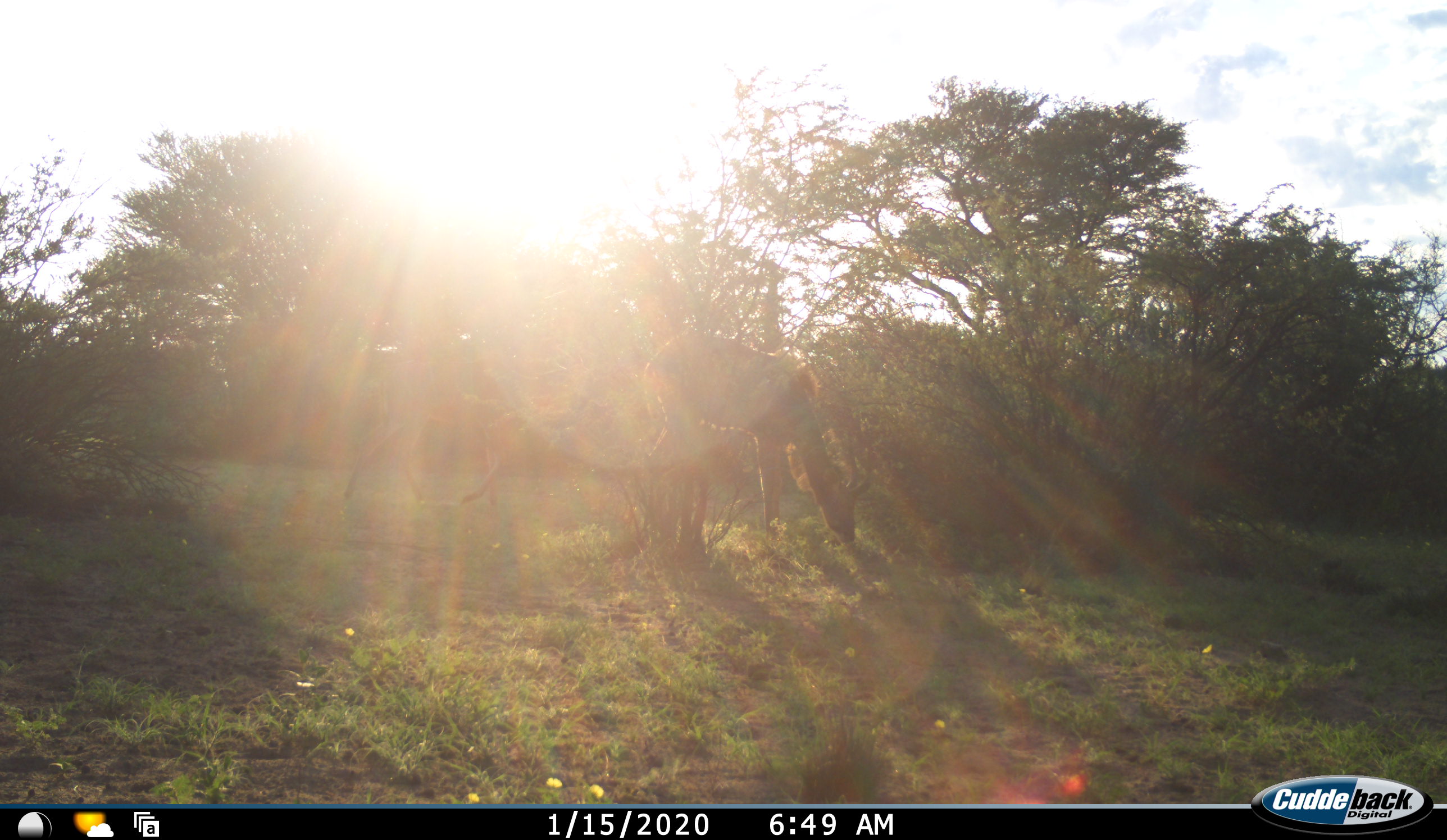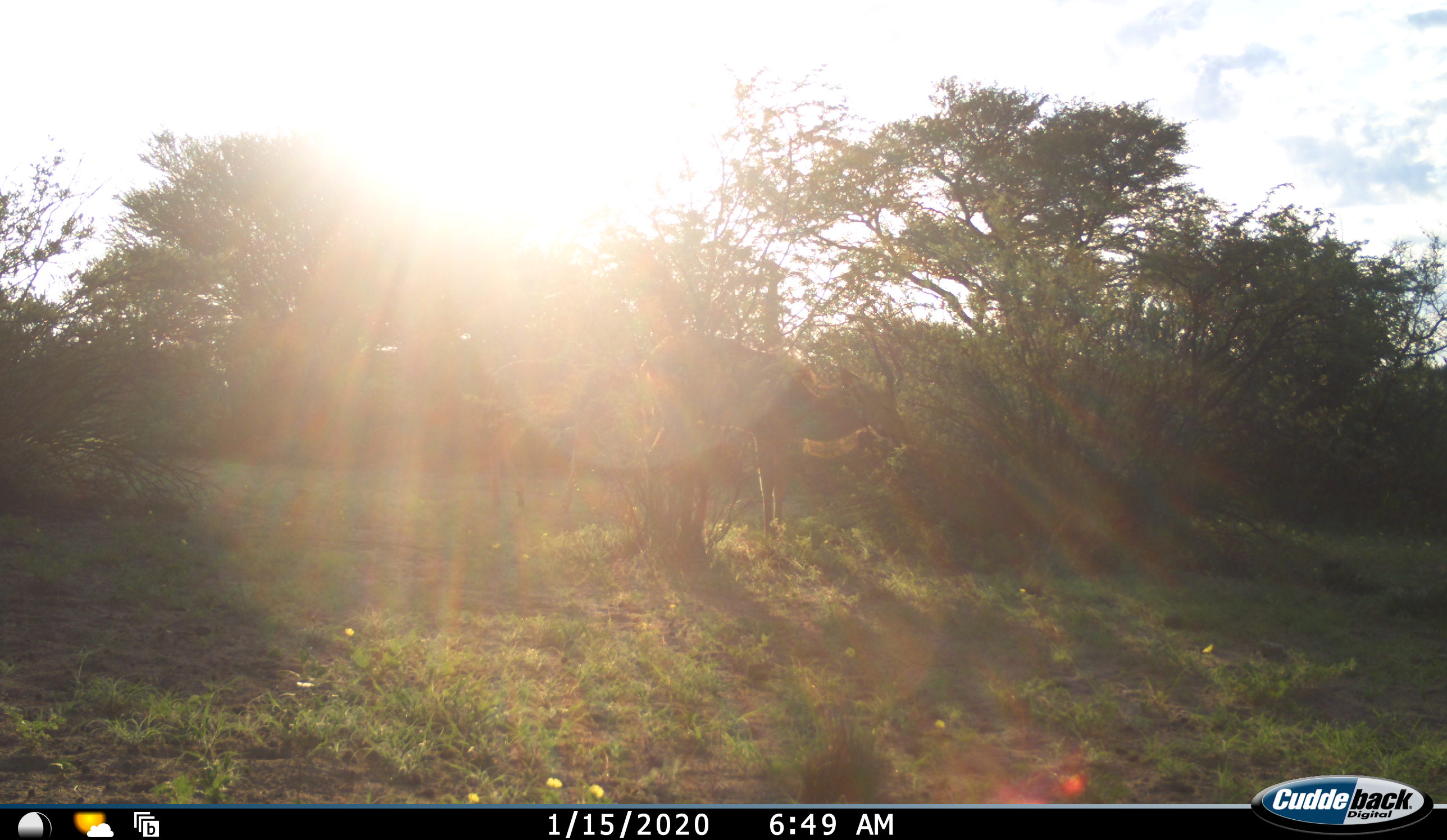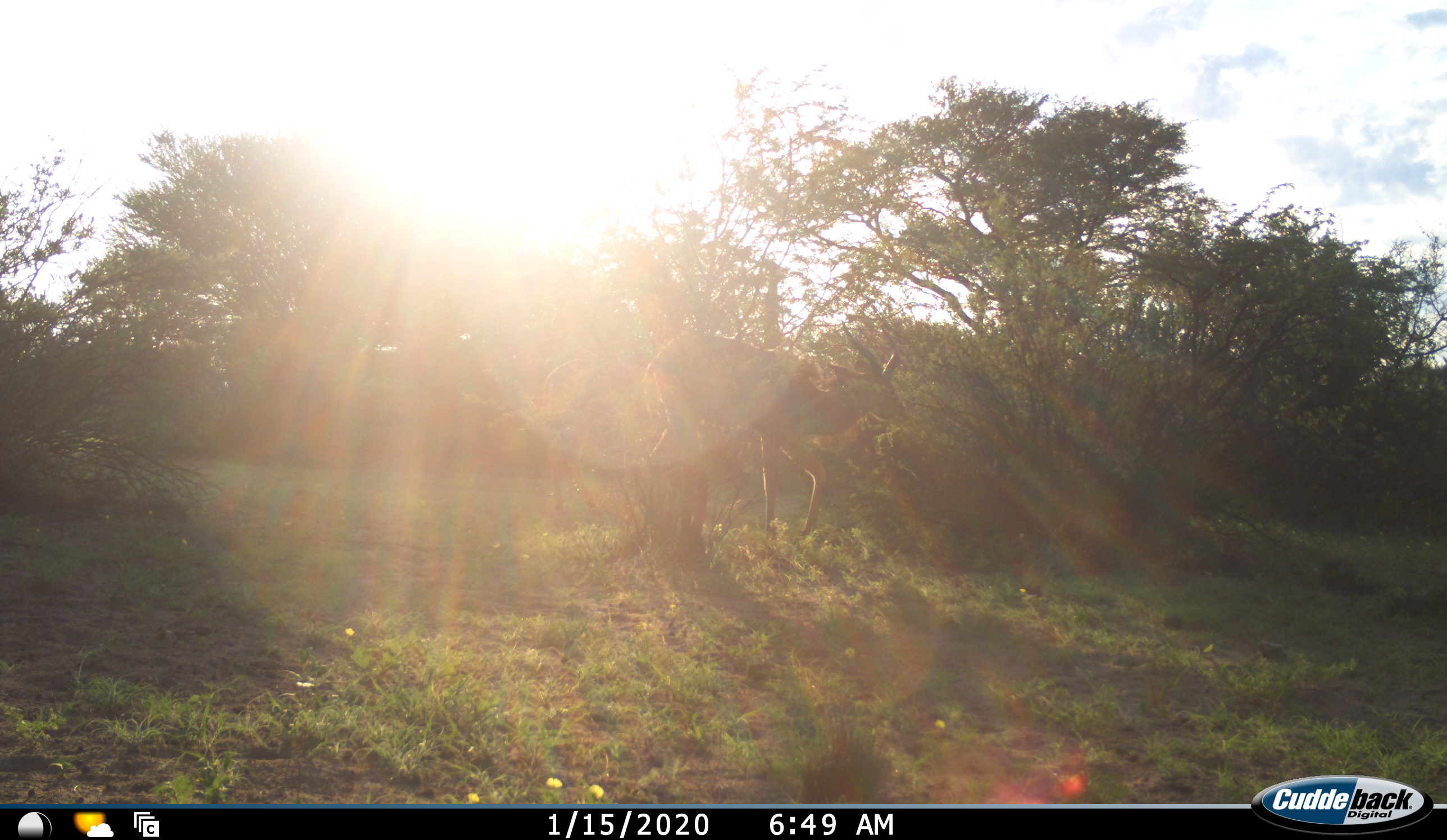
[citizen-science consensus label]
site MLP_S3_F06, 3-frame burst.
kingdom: Animalia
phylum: Chordata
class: Mammalia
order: Artiodactyla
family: Bovidae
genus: Tragelaphus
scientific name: Tragelaphus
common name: kudu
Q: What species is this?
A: Kudu (Tragelaphus).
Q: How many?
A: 1.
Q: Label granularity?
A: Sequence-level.